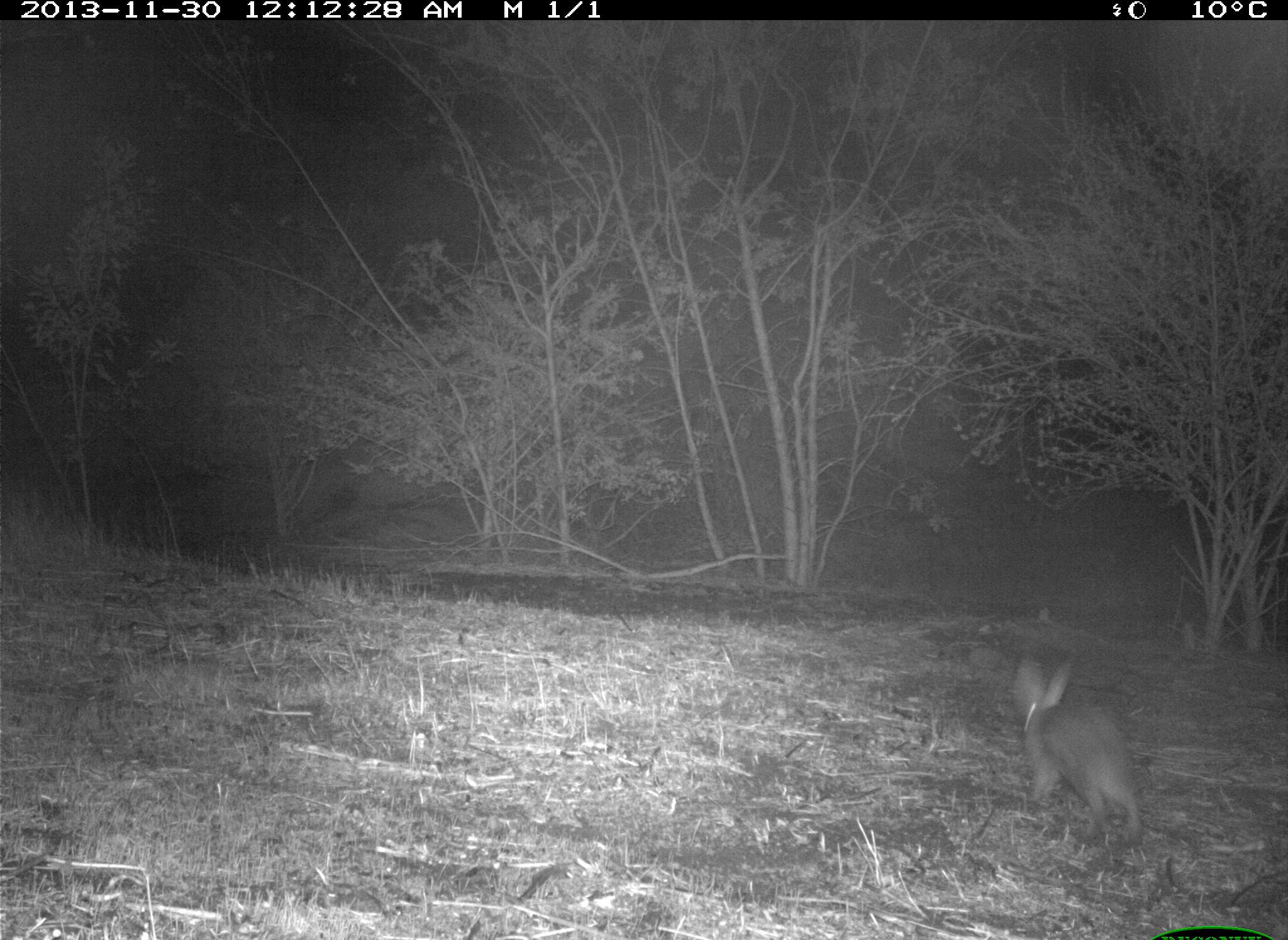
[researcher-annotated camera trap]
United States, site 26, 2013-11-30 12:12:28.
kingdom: Animalia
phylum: Chordata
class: Mammalia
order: Lagomorpha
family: Leporidae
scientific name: Leporidae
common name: rabbits and hares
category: rabbit